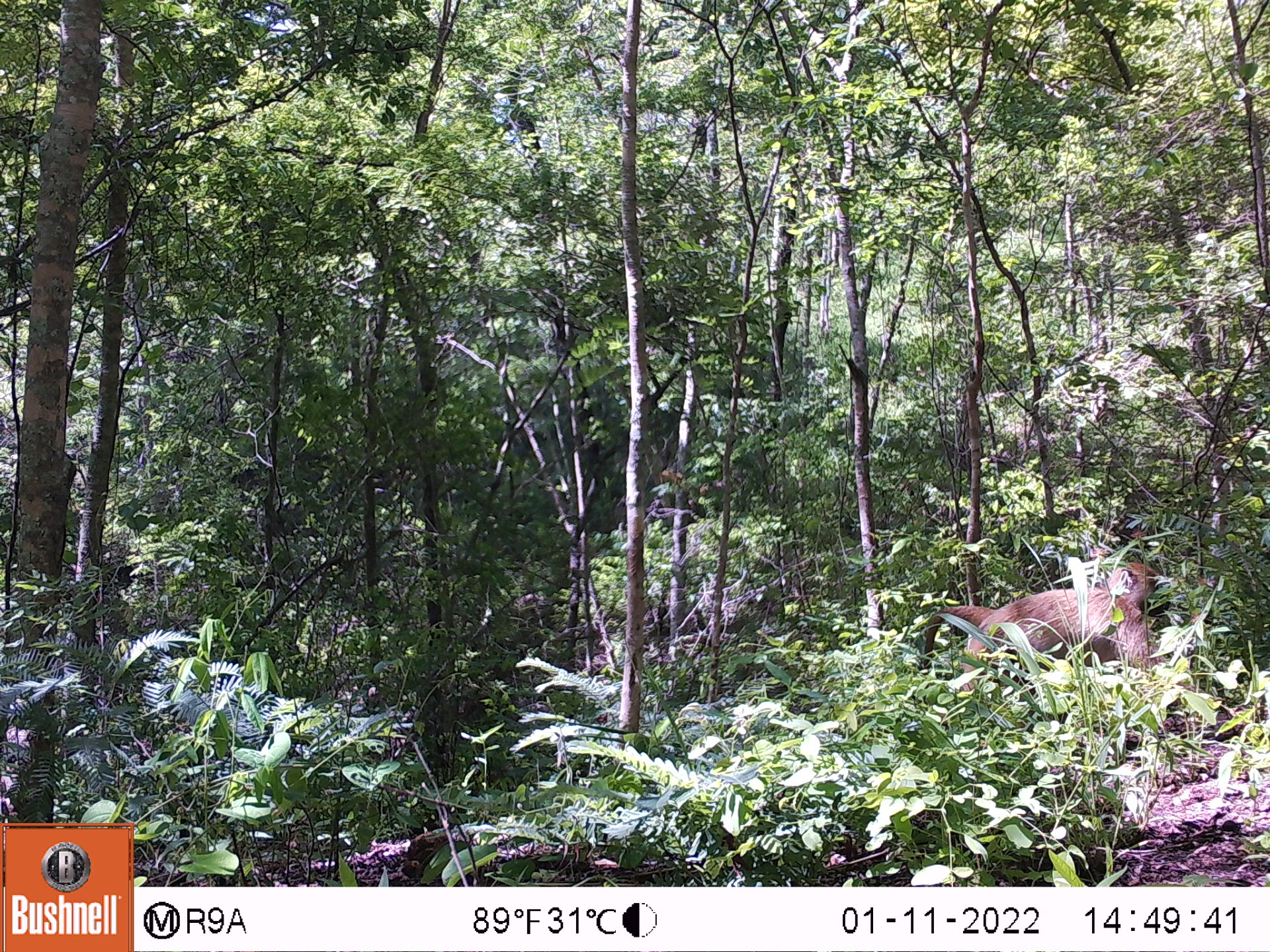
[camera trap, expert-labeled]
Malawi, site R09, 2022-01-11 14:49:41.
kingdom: Animalia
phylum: Chordata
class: Mammalia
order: Primates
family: Cercopithecidae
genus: Papio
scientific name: Papio cynocephalus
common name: yellow baboon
Yellow baboon (Papio cynocephalus), count 1.